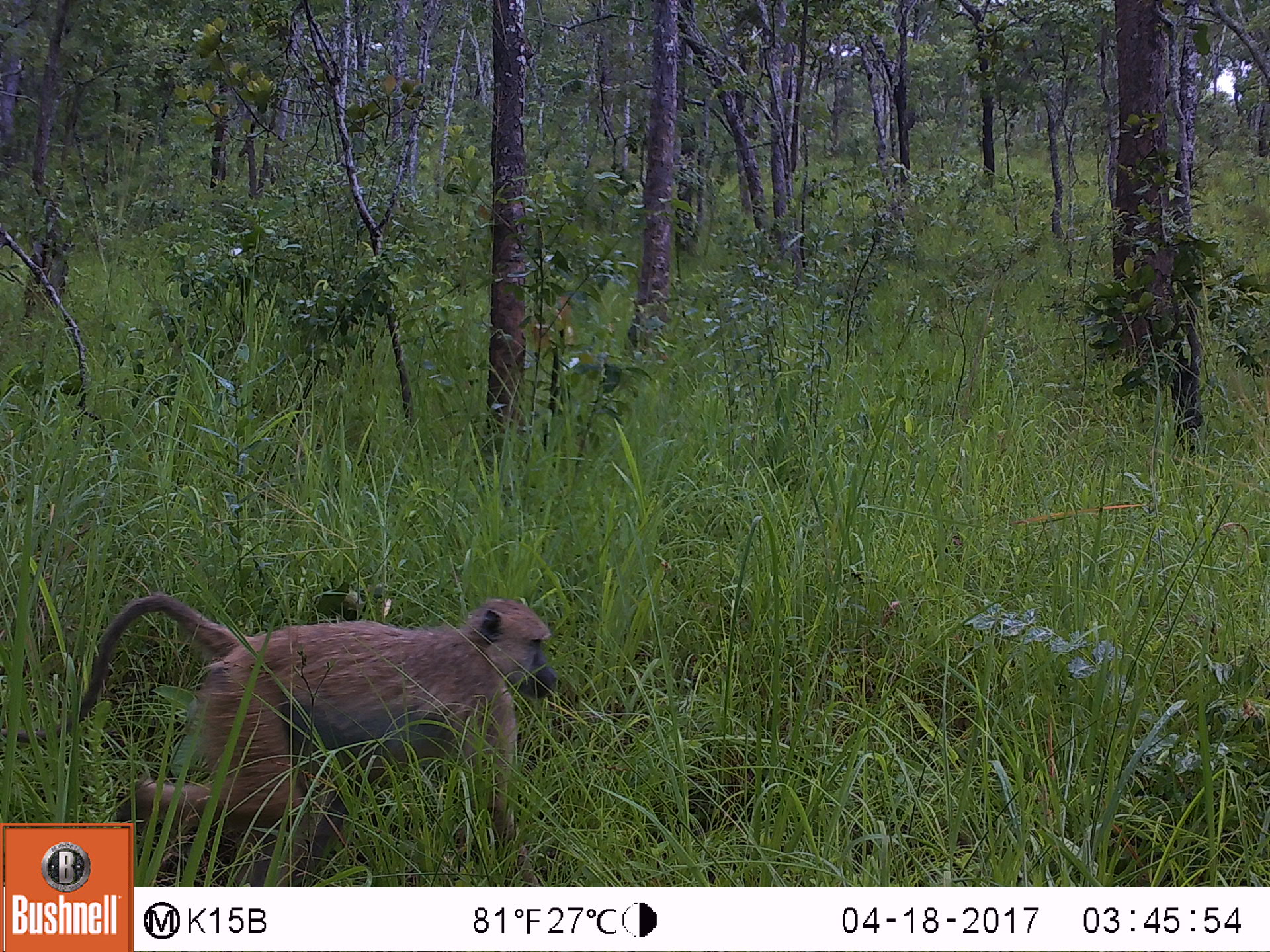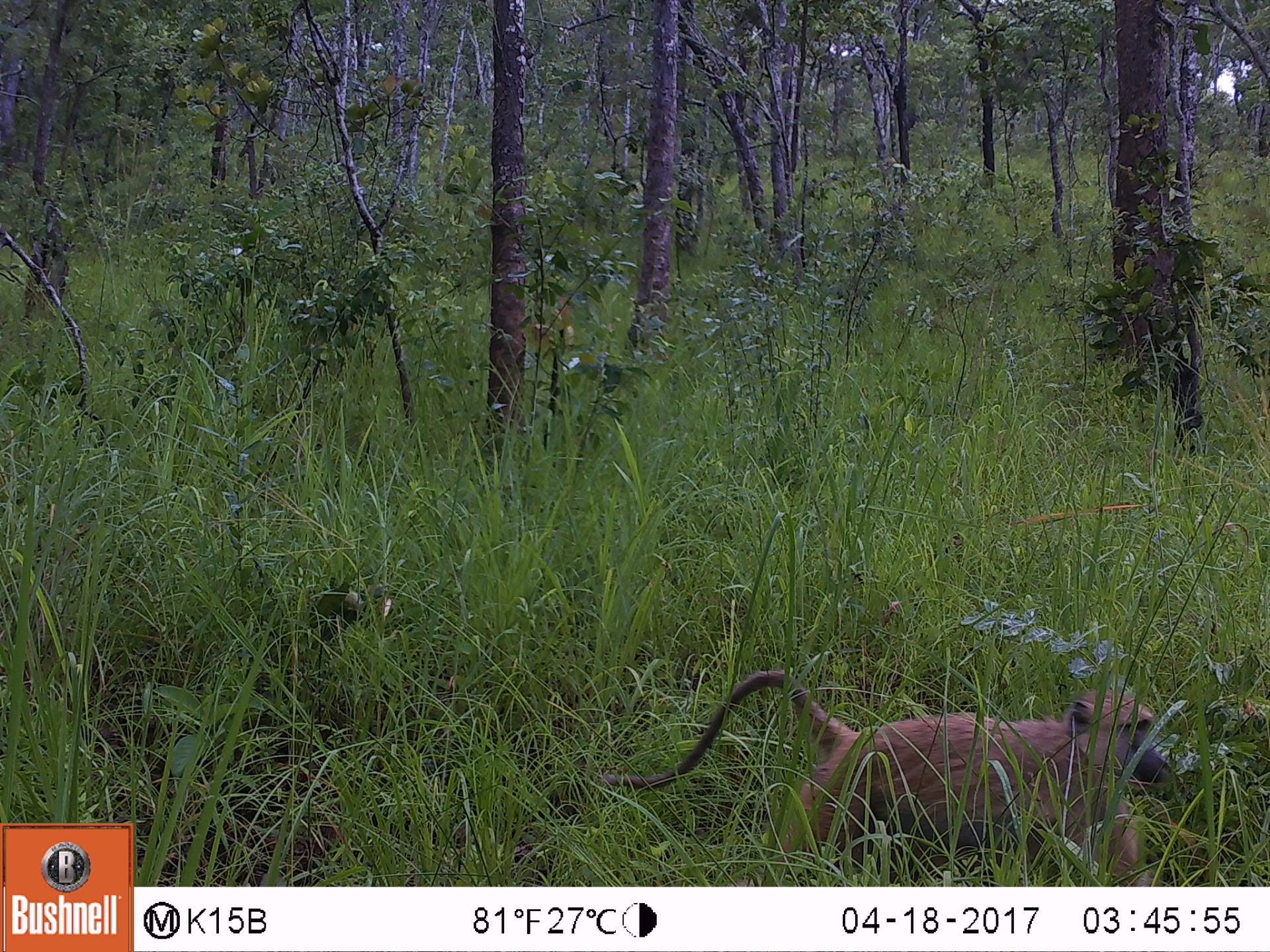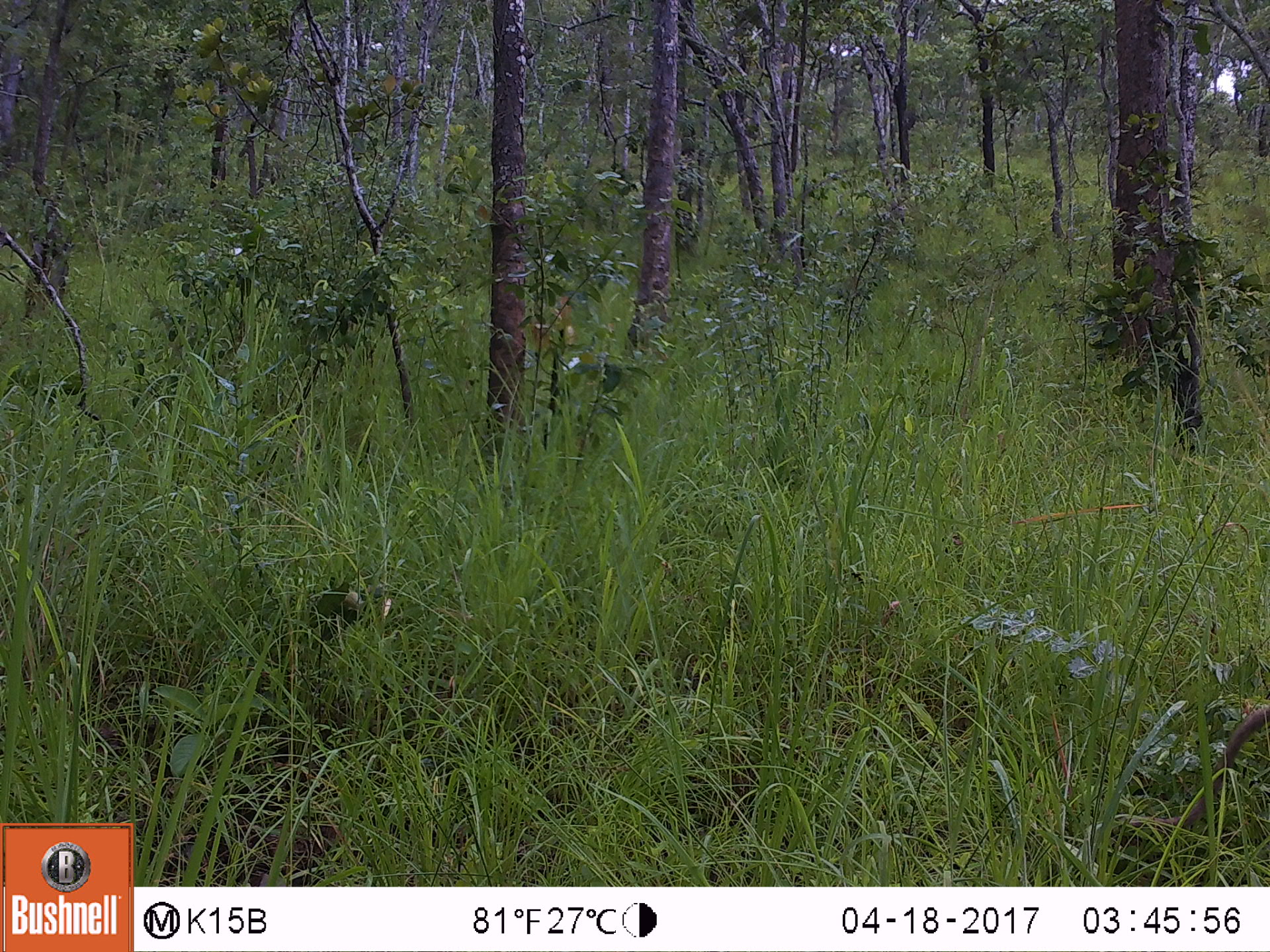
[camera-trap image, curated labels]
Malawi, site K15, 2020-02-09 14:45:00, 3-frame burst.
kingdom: Animalia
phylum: Chordata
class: Mammalia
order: Primates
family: Cercopithecidae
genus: Papio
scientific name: Papio cynocephalus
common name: yellow baboon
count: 1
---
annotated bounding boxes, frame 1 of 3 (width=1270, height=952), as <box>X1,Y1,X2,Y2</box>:
yellow baboon: <box>136,592,558,882</box>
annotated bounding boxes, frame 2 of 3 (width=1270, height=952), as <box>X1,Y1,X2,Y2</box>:
yellow baboon: <box>620,665,1174,883</box>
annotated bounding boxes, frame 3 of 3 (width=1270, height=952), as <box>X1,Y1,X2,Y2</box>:
yellow baboon: <box>1122,706,1262,833</box>